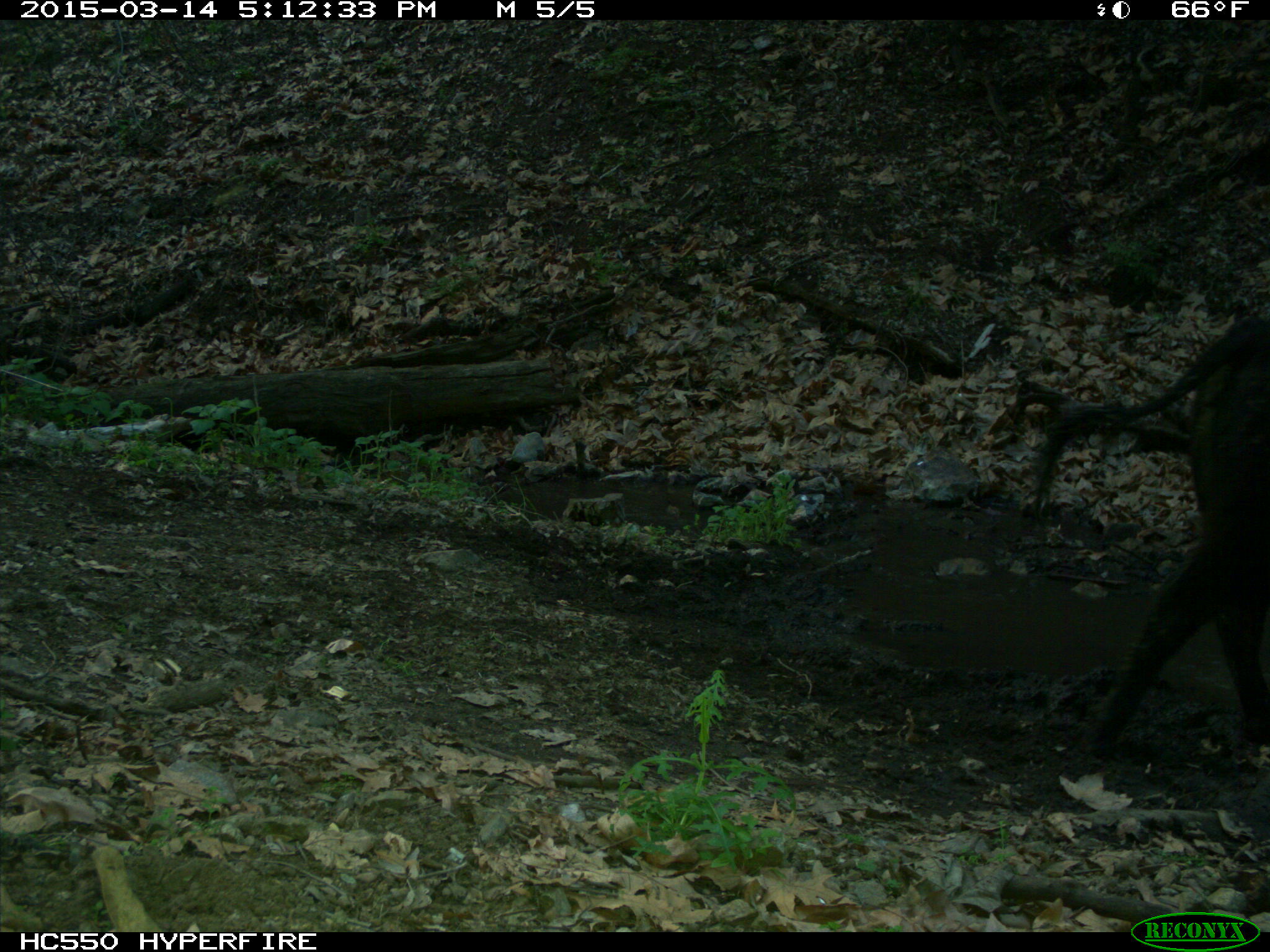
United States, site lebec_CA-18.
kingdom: Animalia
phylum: Chordata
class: Mammalia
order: Artiodactyla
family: Bovidae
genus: Bos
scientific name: Bos taurus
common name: domestic cow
Bos taurus (domestic cow).